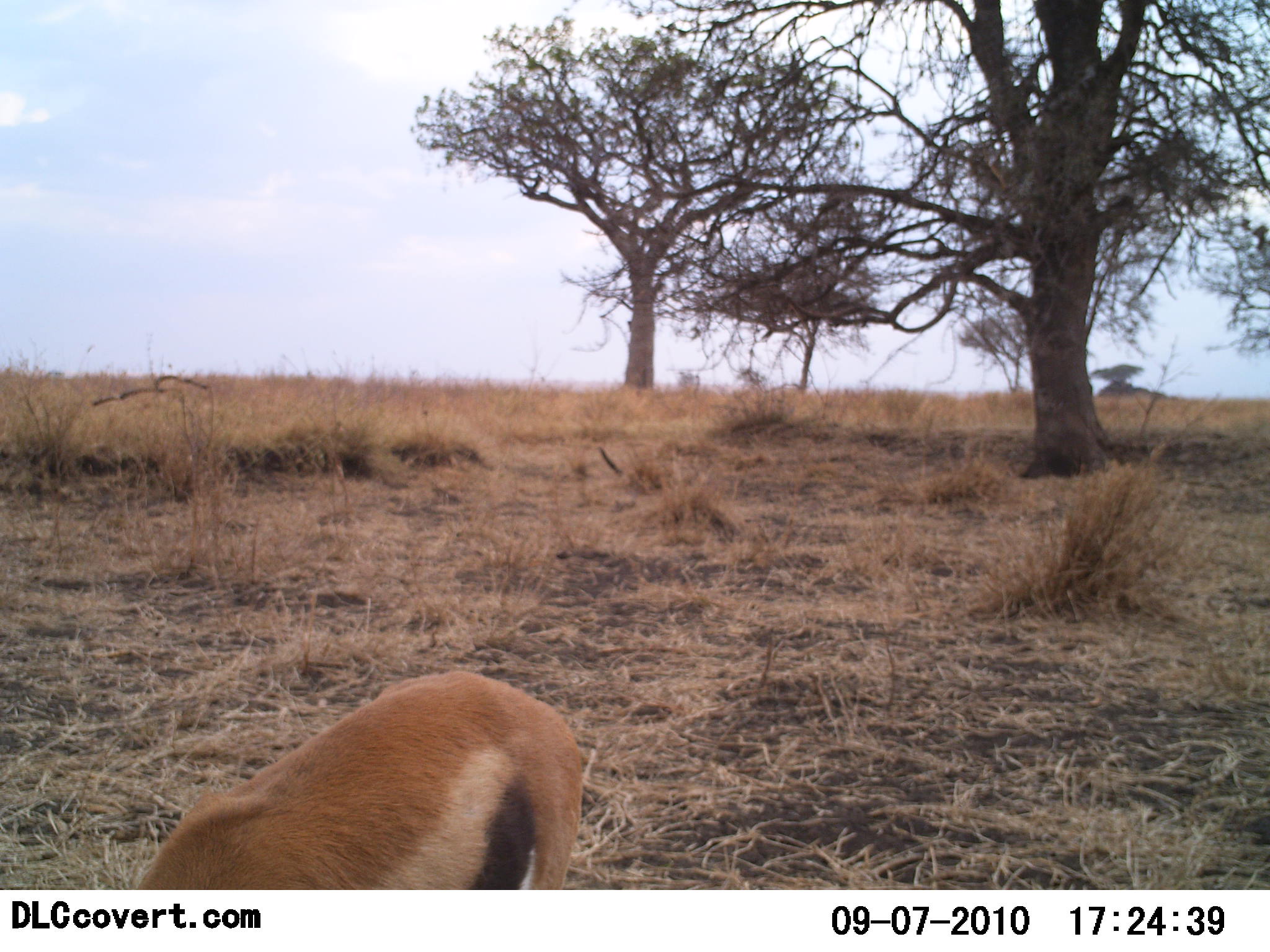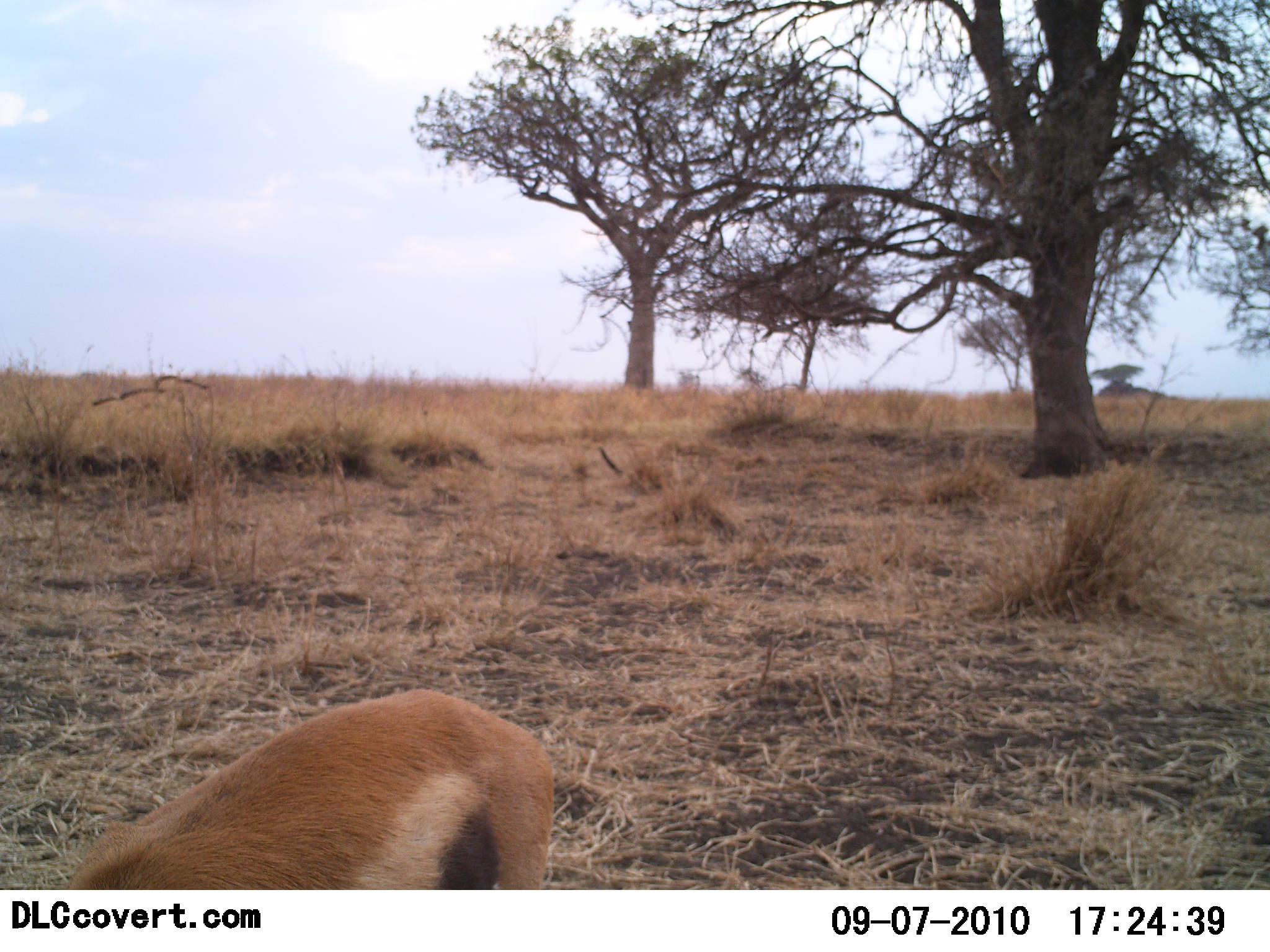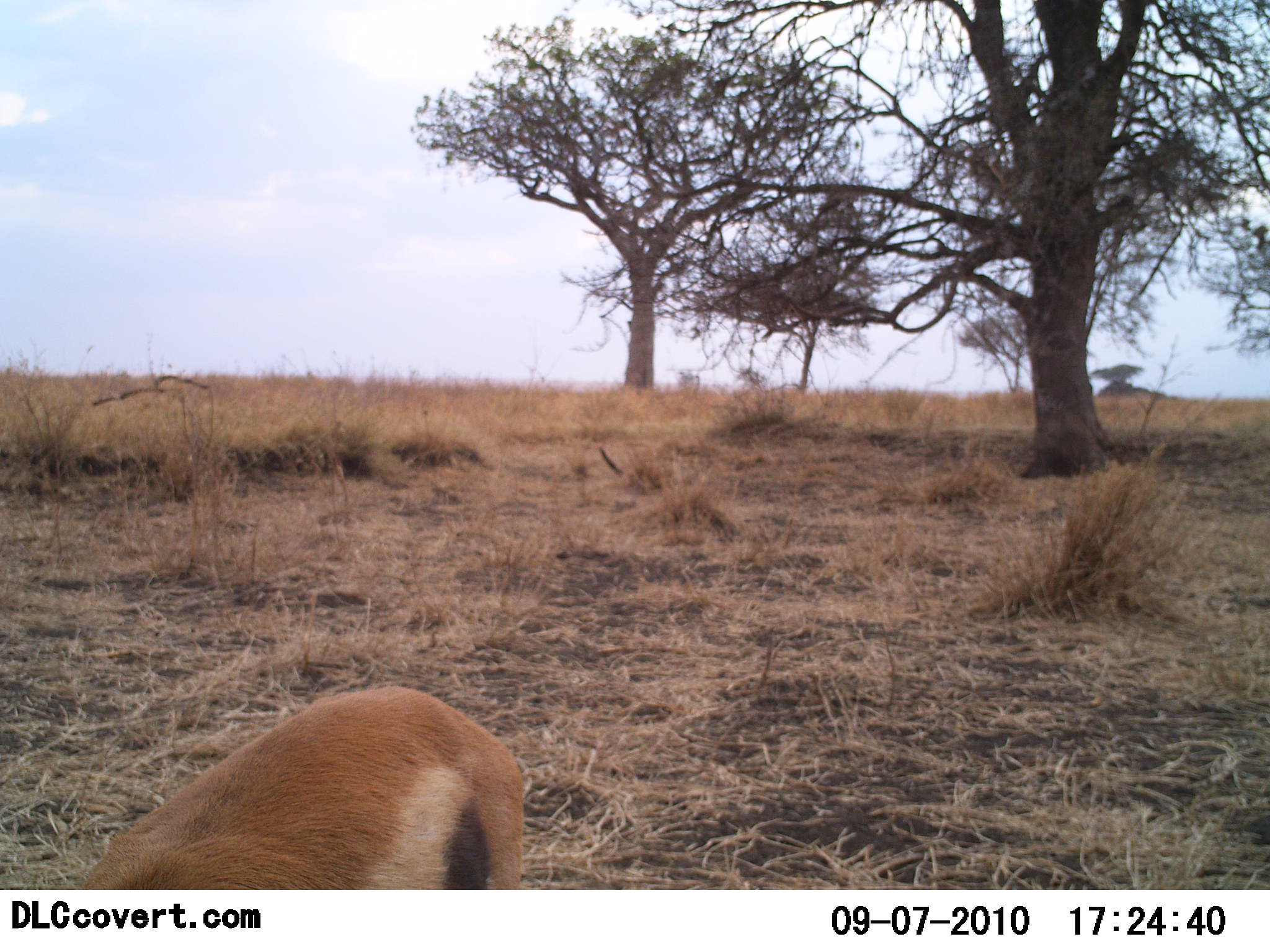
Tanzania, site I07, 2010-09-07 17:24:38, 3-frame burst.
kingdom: Animalia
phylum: Chordata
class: Mammalia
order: Artiodactyla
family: Bovidae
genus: Eudorcas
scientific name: Eudorcas thomsonii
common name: thomson's gazelle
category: gazellethomsons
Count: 1.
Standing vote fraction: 38%.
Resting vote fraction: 0%.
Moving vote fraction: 38%.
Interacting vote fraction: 0%.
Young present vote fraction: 0%.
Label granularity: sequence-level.